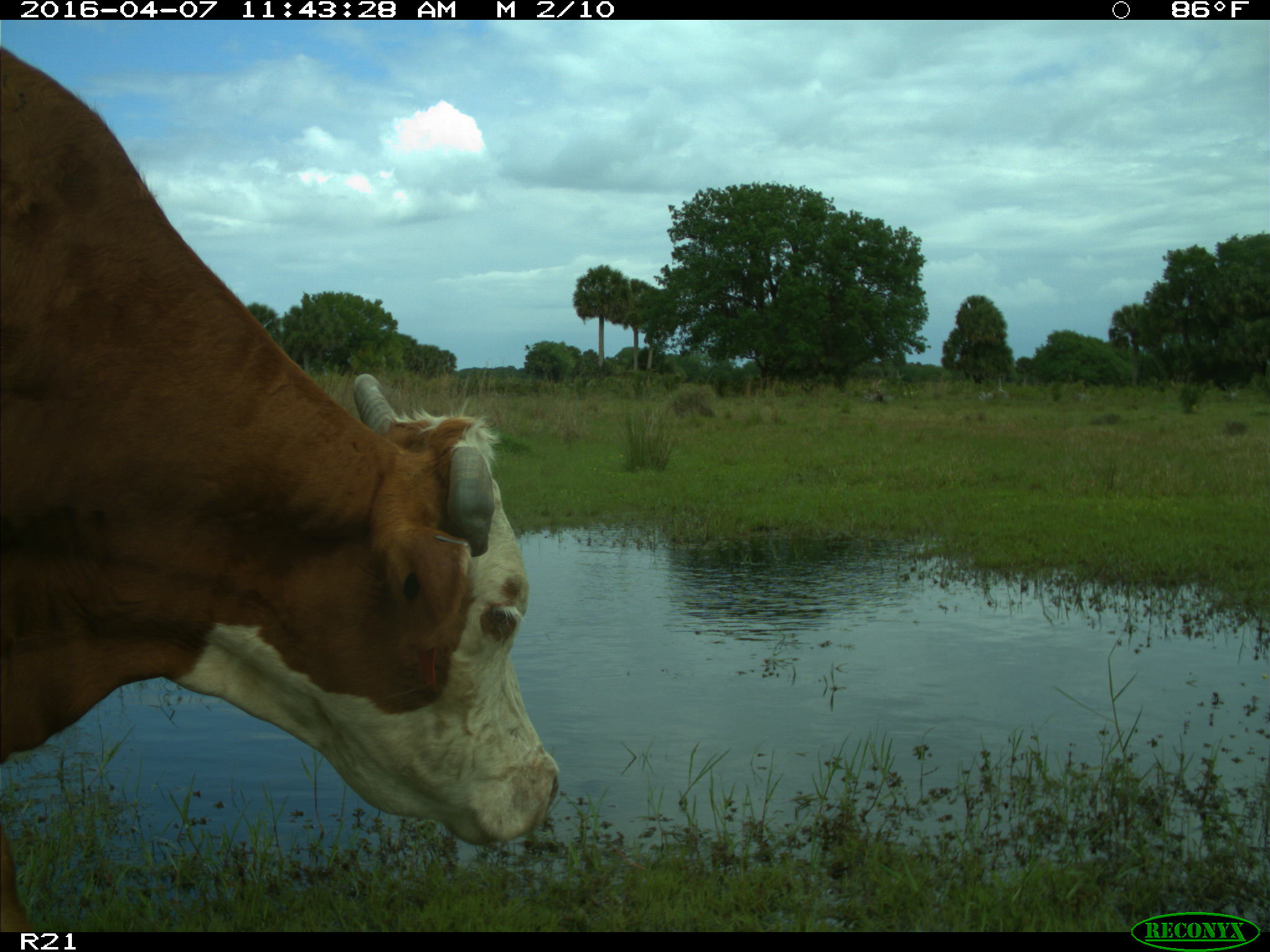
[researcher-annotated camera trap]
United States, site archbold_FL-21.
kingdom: Animalia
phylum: Chordata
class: Mammalia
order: Artiodactyla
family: Bovidae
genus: Bos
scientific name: Bos taurus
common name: domestic cow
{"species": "Bos taurus (domestic cow)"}